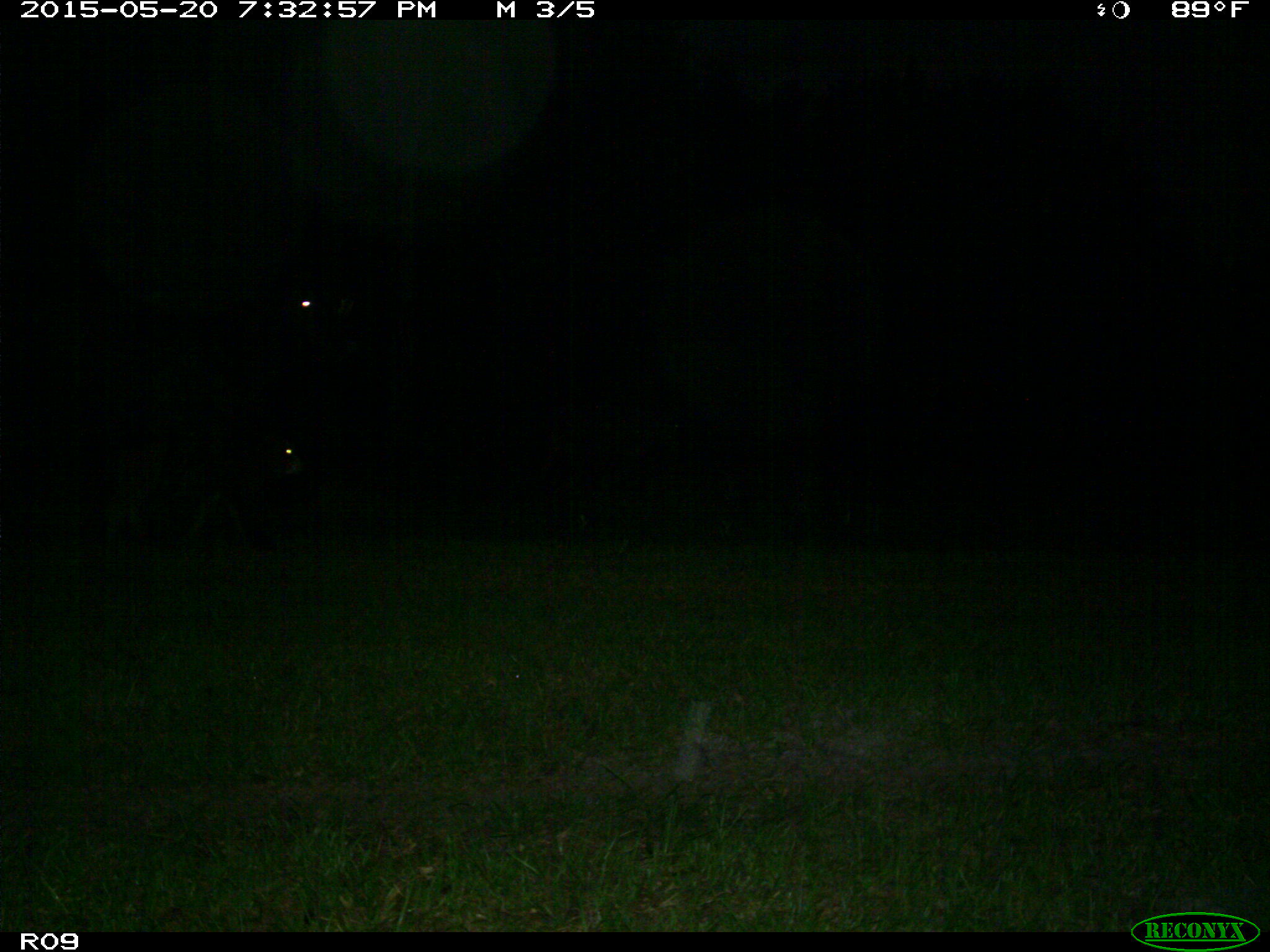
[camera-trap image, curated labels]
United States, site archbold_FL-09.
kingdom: Animalia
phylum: Chordata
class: Mammalia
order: Artiodactyla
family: Bovidae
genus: Bos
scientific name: Bos taurus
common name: domestic cow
Bos taurus (domestic cow).